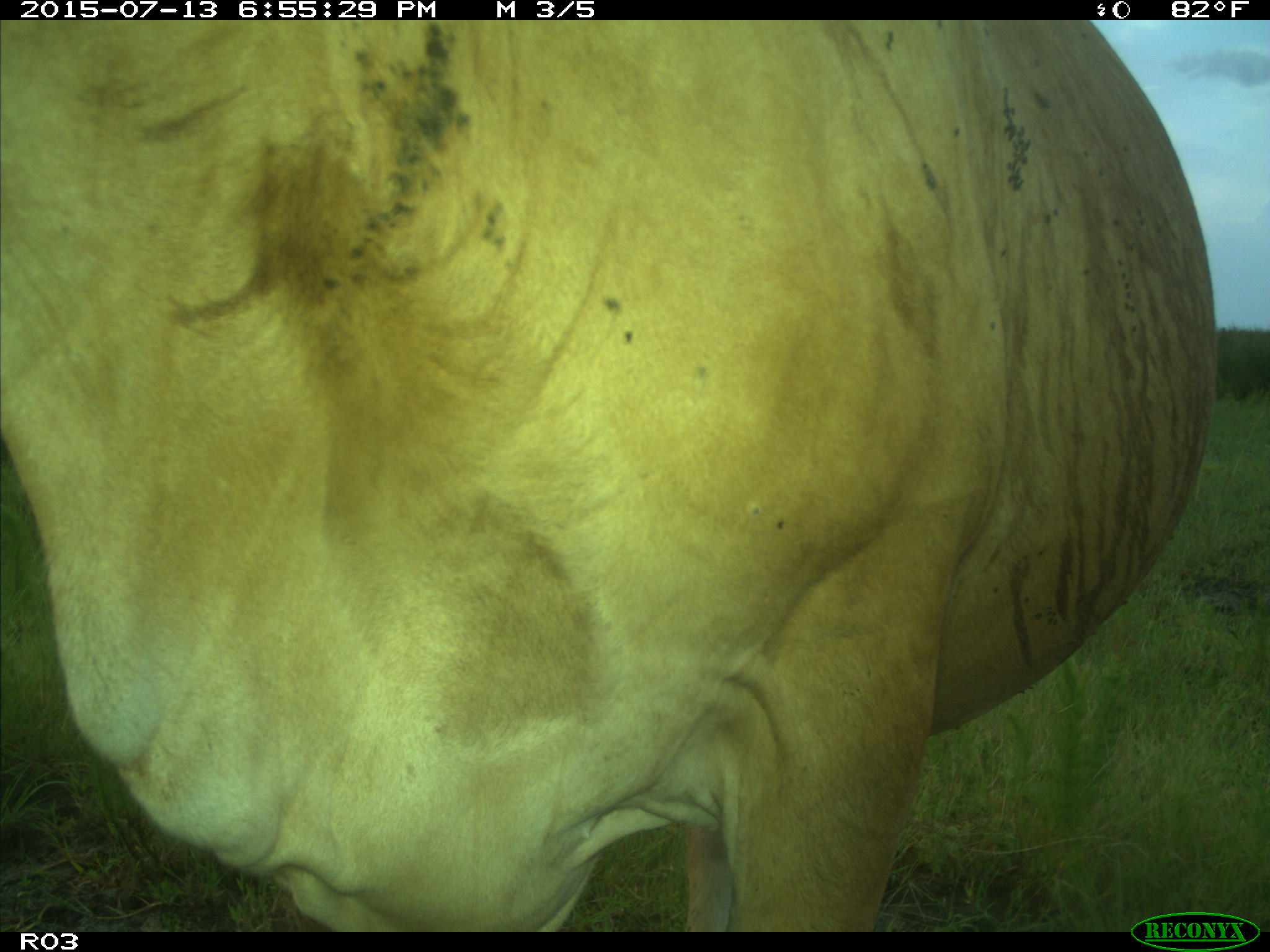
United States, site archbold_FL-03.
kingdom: Animalia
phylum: Chordata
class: Mammalia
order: Artiodactyla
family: Bovidae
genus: Bos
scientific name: Bos taurus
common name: domestic cow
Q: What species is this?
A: Bos taurus (domestic cow).